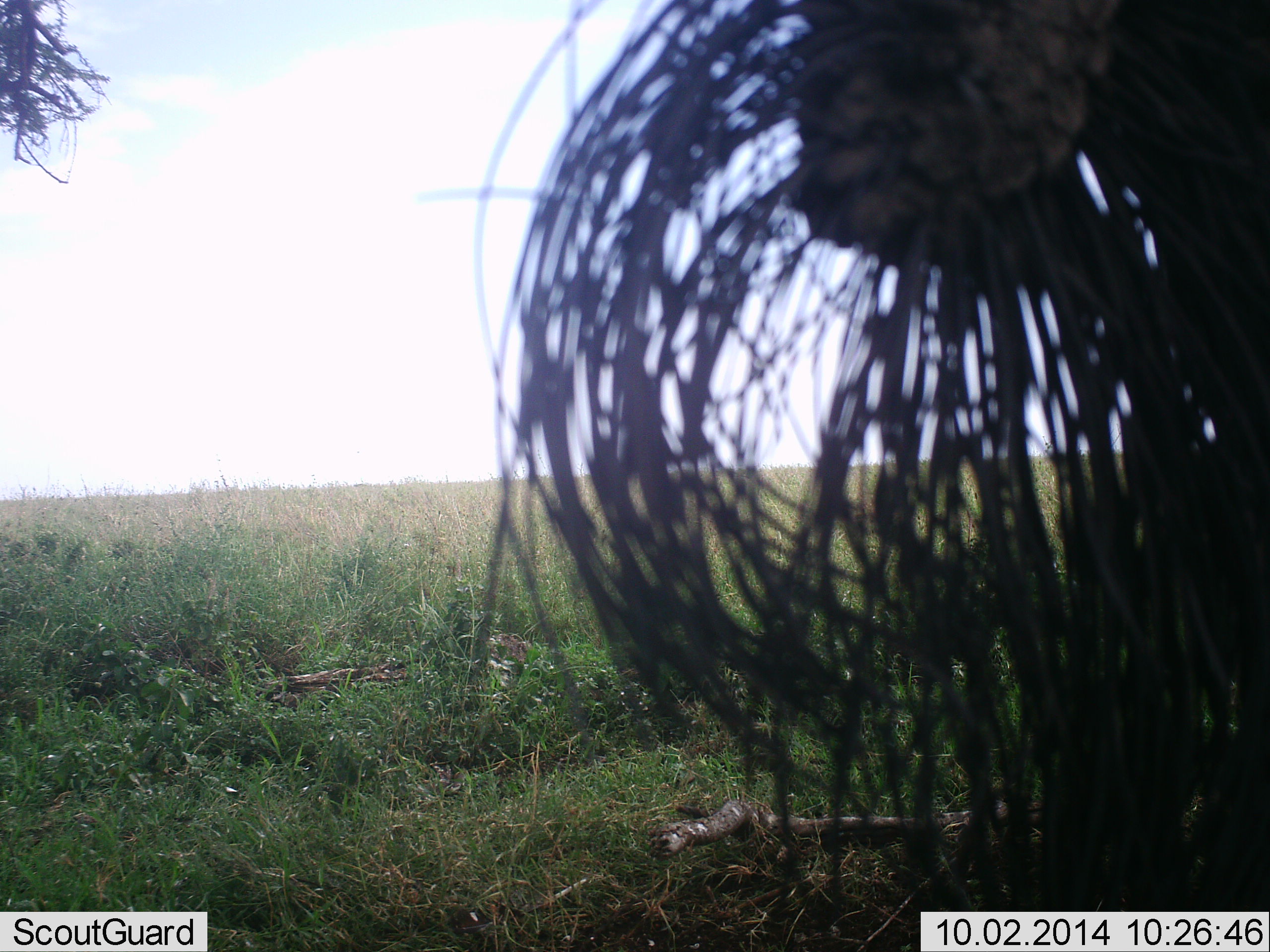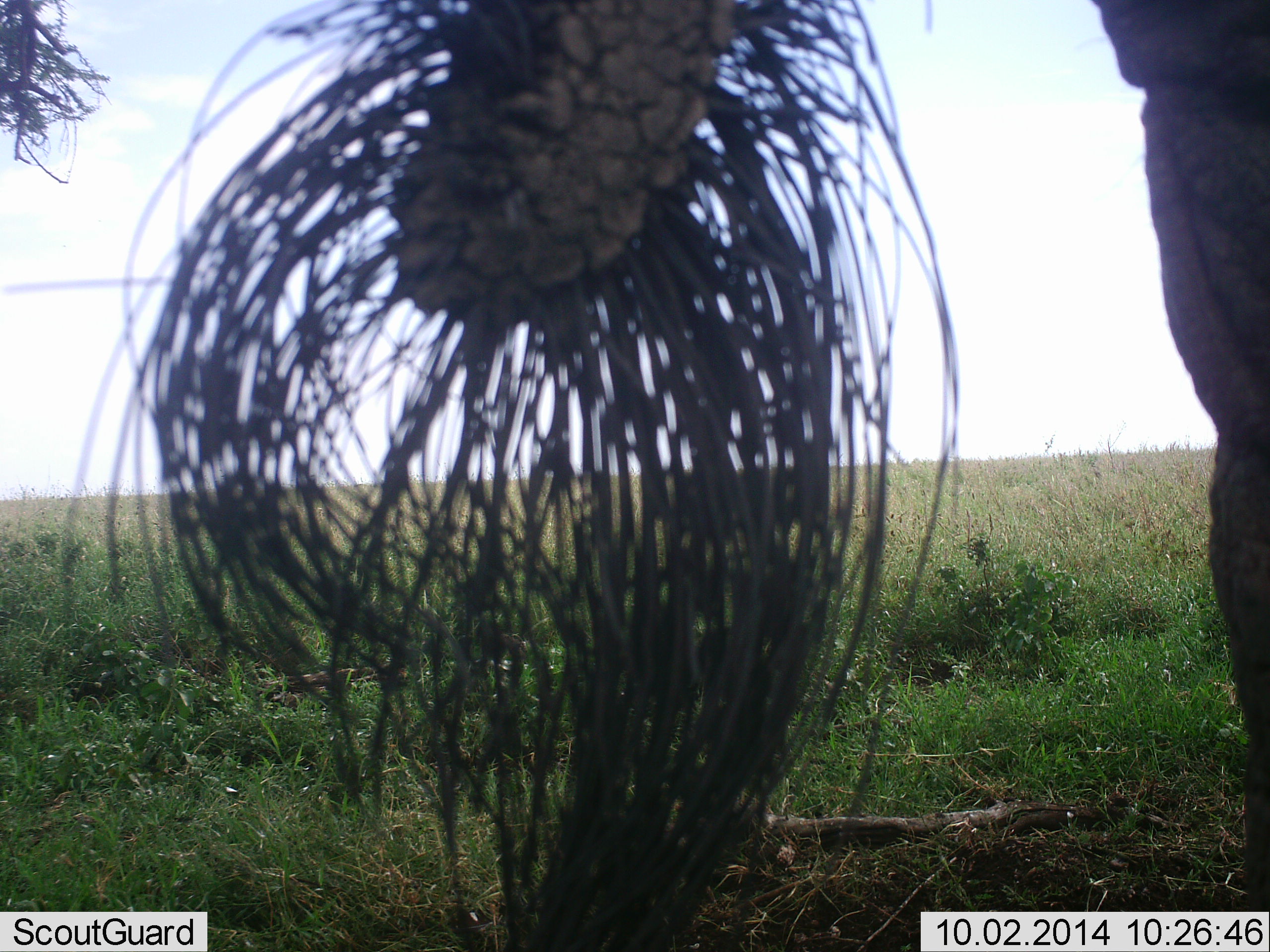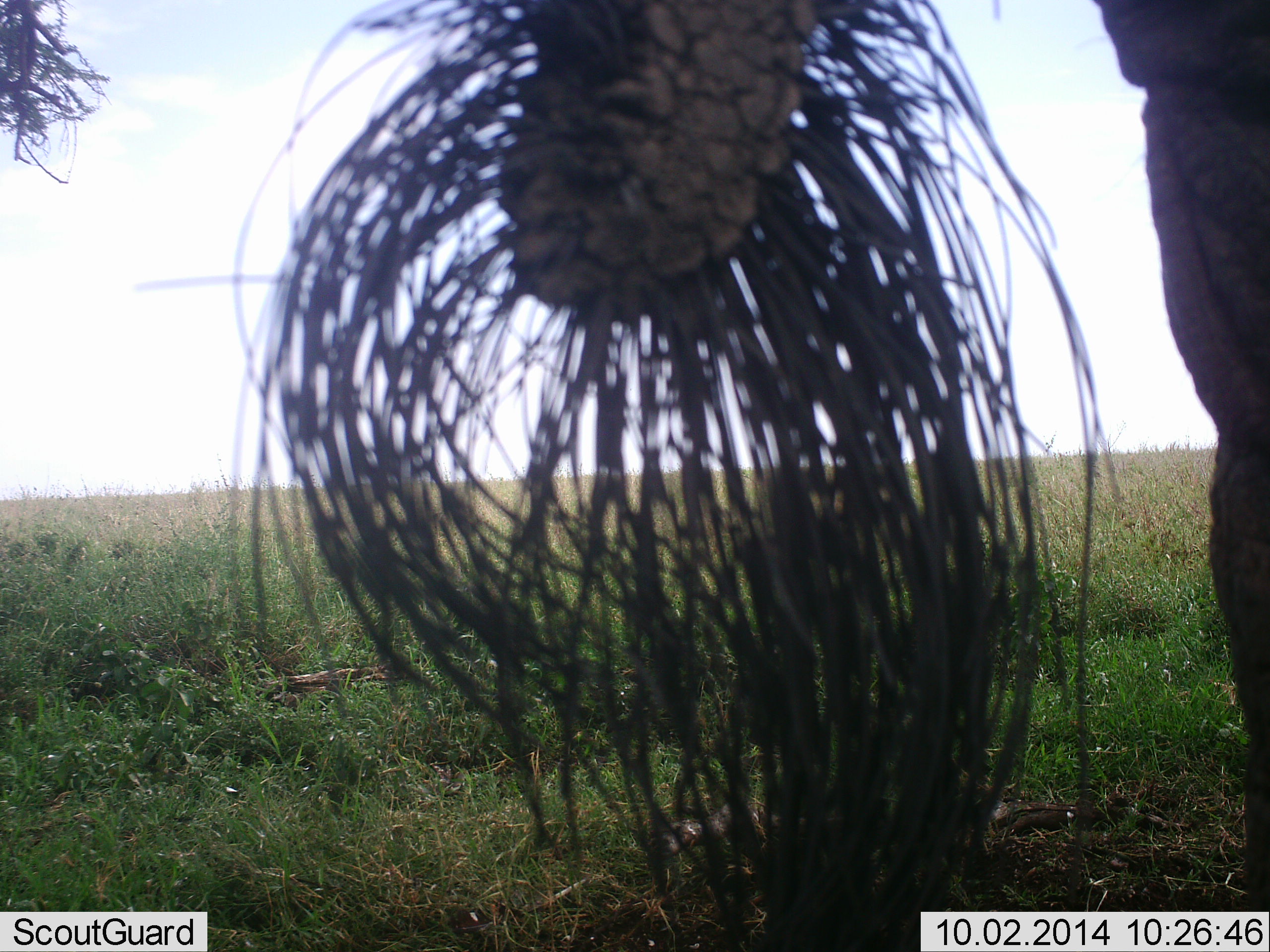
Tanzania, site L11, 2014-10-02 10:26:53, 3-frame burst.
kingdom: Animalia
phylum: Chordata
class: Mammalia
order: Proboscidea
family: Elephantidae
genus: Loxodonta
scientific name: Loxodonta africana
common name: african bush elephant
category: elephant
Elephant (african bush elephant) (Loxodonta africana), count 1. Behavior (volunteer vote fractions): standing 80%, resting 0%, moving 10%, interacting 0%. Young present (vote fraction): 0%. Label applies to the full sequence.